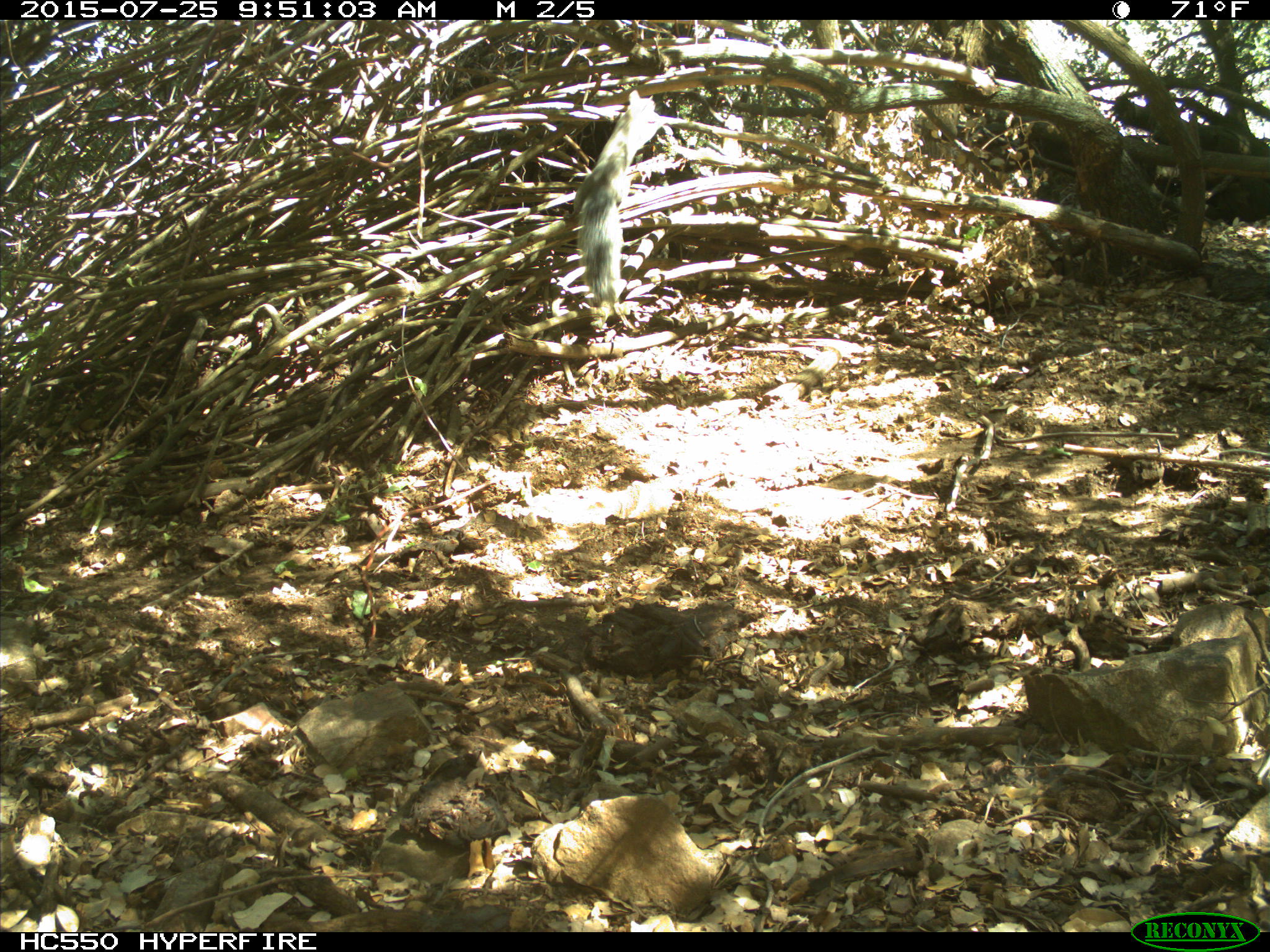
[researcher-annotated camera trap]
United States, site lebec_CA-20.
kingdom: Animalia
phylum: Chordata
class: Mammalia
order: Rodentia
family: Sciuridae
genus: Sciurus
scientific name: Sciurus carolinensis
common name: eastern gray squirrel